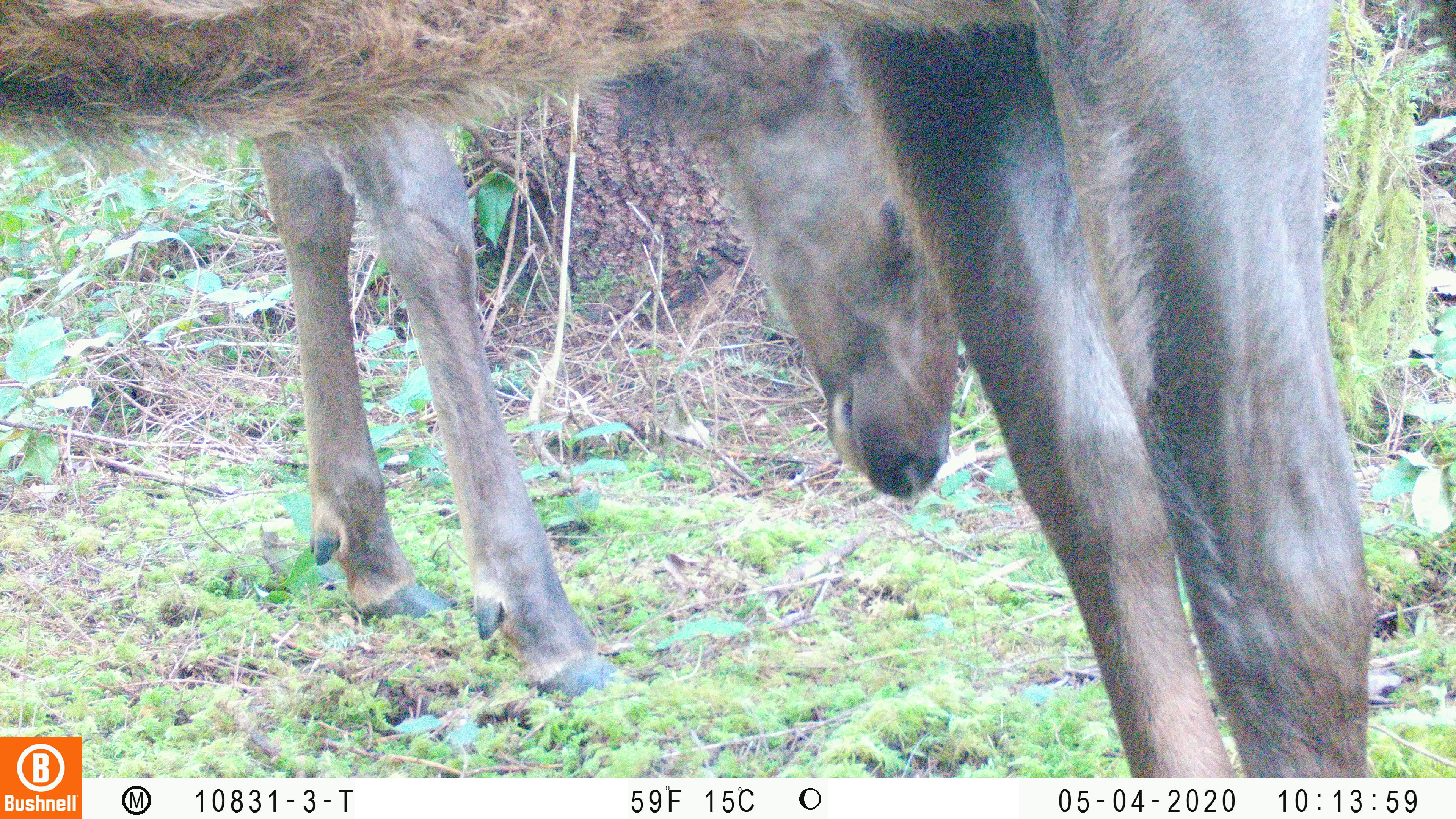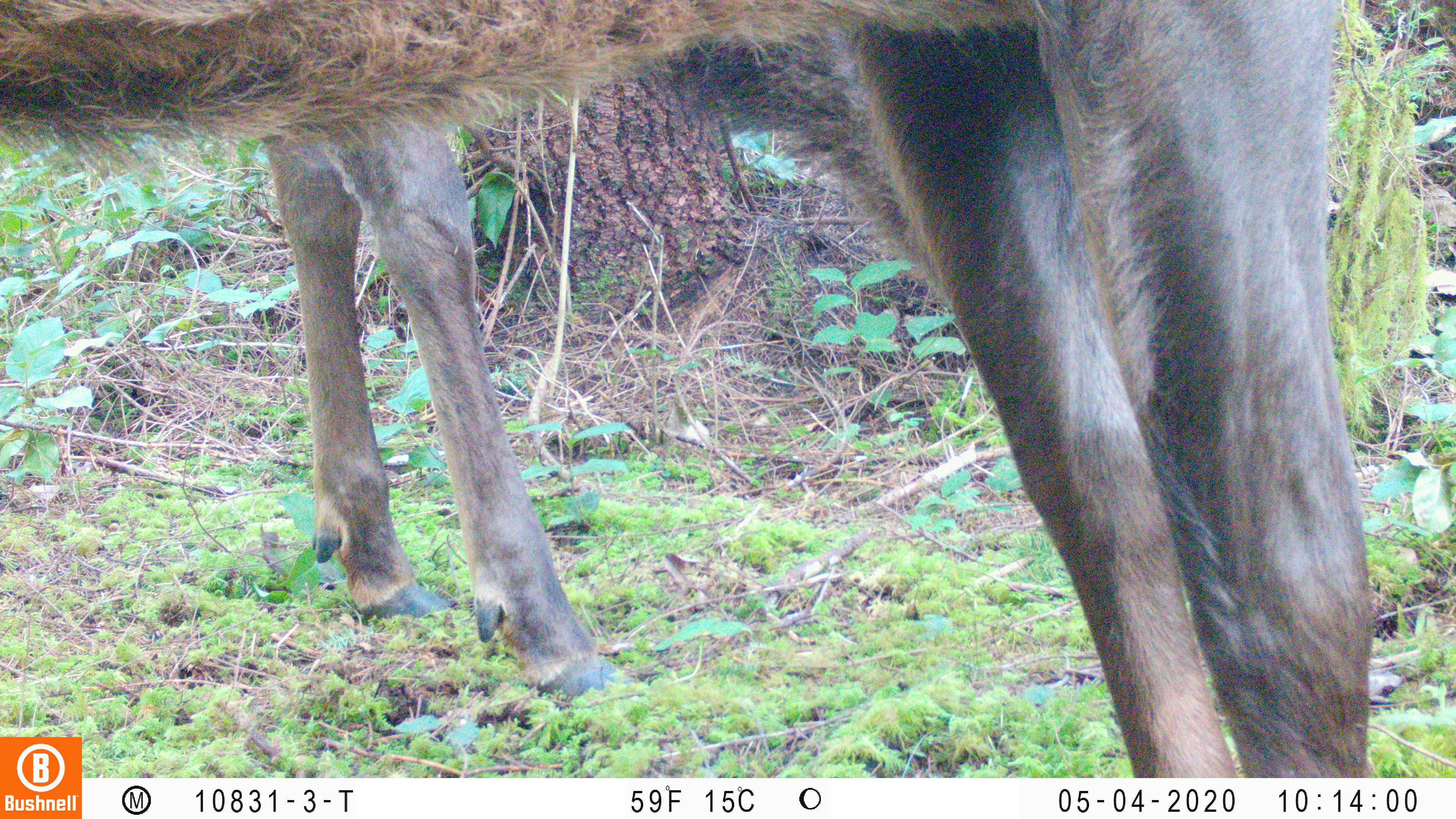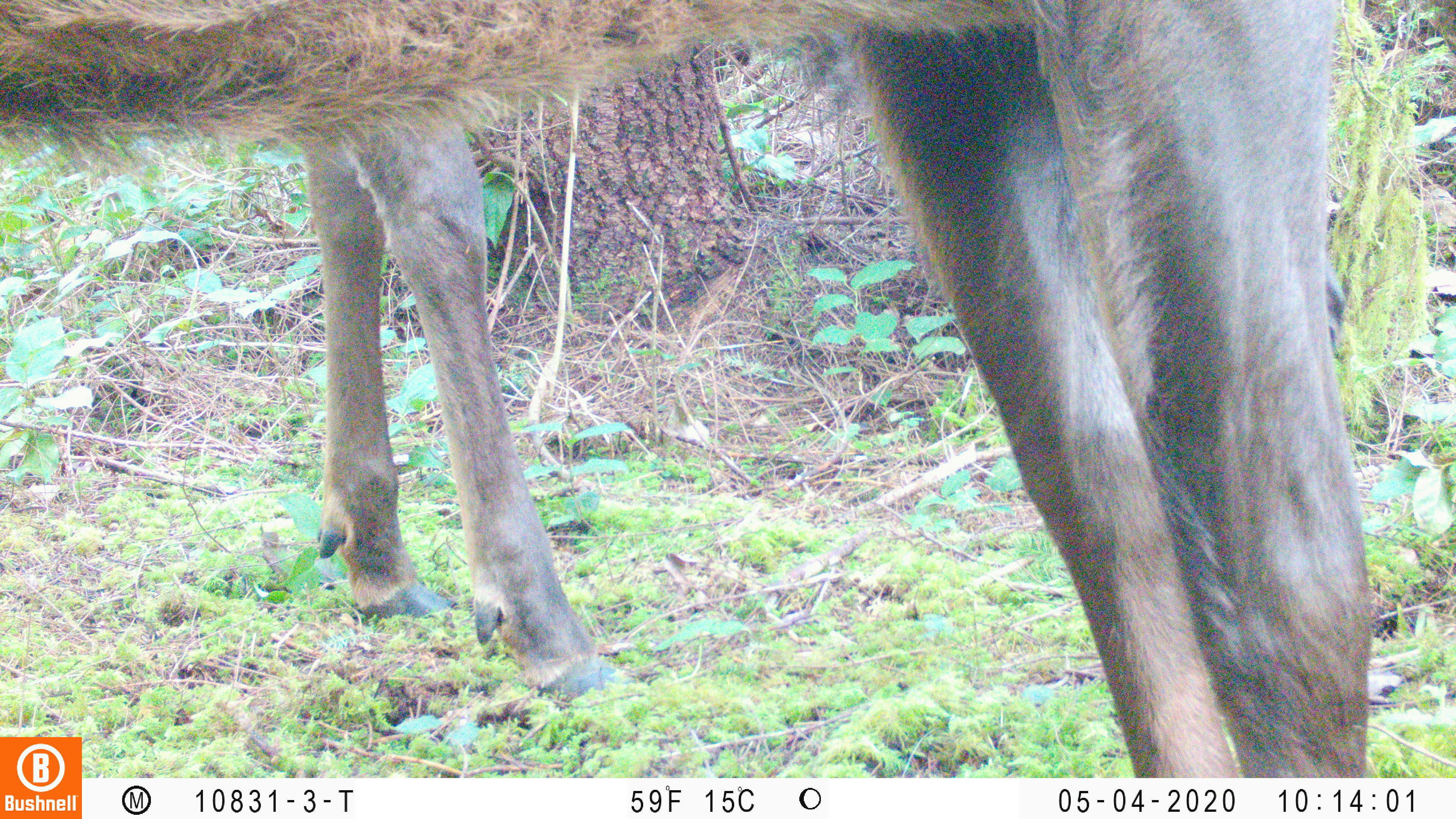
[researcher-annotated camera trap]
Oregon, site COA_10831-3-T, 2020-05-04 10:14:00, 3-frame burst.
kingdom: Animalia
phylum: Chordata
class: Mammalia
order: Artiodactyla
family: Cervidae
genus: Cervus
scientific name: Cervus canadensis roosevelti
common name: roosevelt elk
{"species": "roosevelt elk (Cervus canadensis roosevelti)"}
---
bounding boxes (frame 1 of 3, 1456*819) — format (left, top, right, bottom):
roosevelt elk: (6, 8, 1375, 732); (249, 54, 958, 704)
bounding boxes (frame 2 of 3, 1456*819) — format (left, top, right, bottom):
roosevelt elk: (0, 0, 1377, 730); (262, 139, 651, 708)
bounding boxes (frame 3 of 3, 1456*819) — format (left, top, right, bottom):
roosevelt elk: (2, 0, 1375, 732); (300, 137, 643, 708)